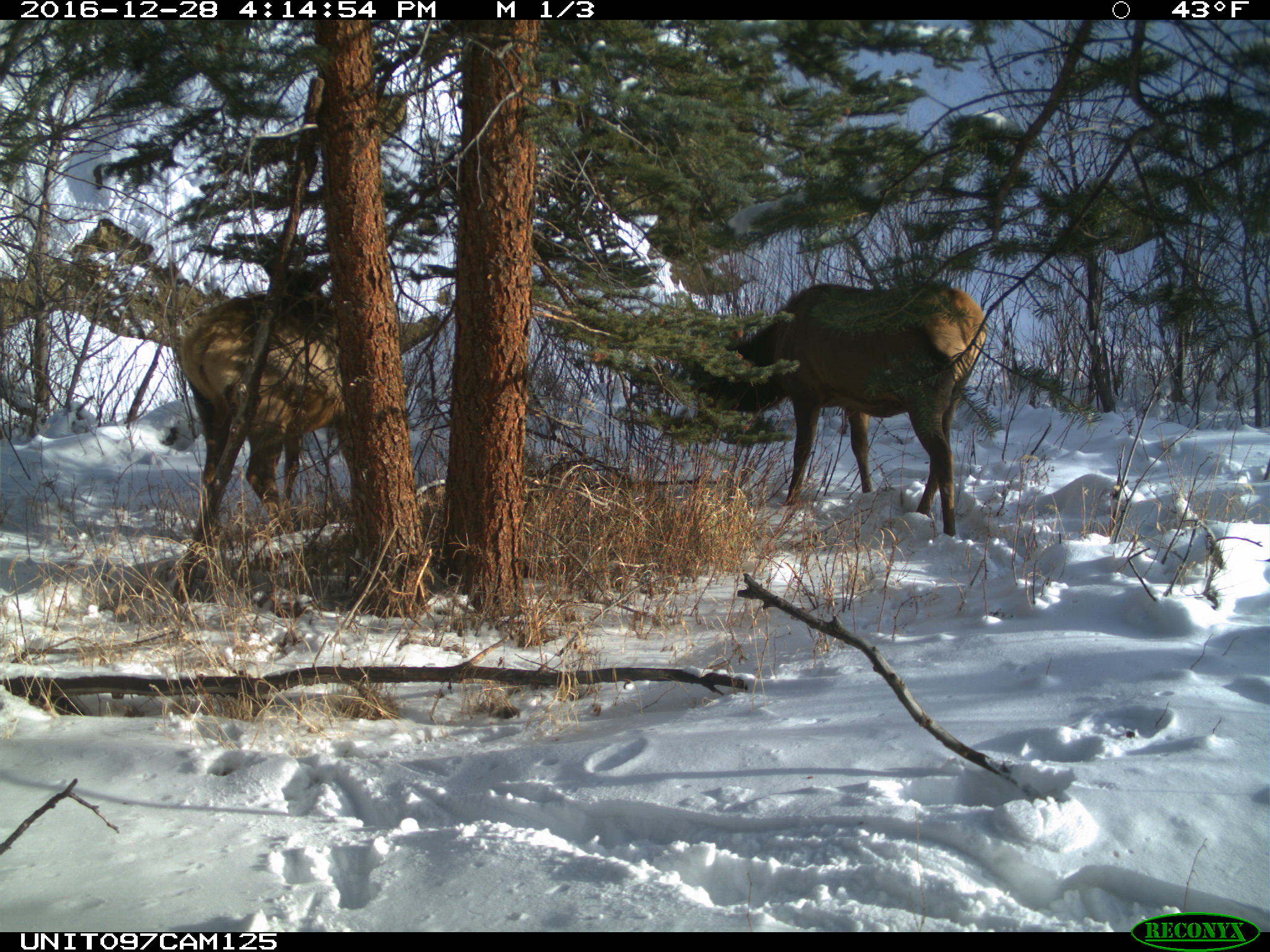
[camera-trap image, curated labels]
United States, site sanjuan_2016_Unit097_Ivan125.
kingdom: Animalia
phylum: Chordata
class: Mammalia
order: Artiodactyla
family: Cervidae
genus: Cervus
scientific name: Cervus elaphus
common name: red deer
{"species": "Cervus elaphus (red deer)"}